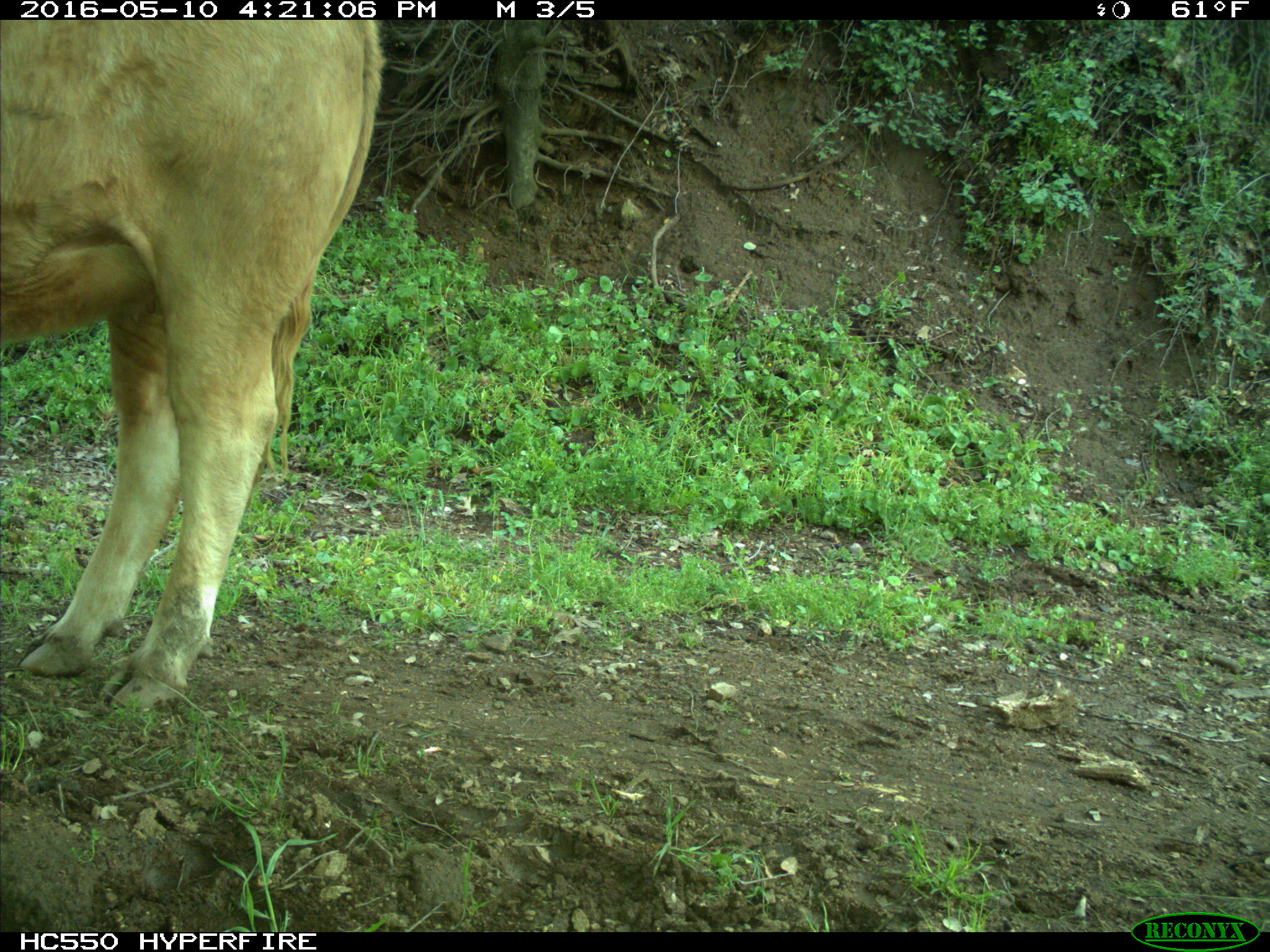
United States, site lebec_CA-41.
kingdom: Animalia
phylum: Chordata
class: Mammalia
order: Artiodactyla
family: Bovidae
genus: Bos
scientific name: Bos taurus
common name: domestic cow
Bos taurus (domestic cow).